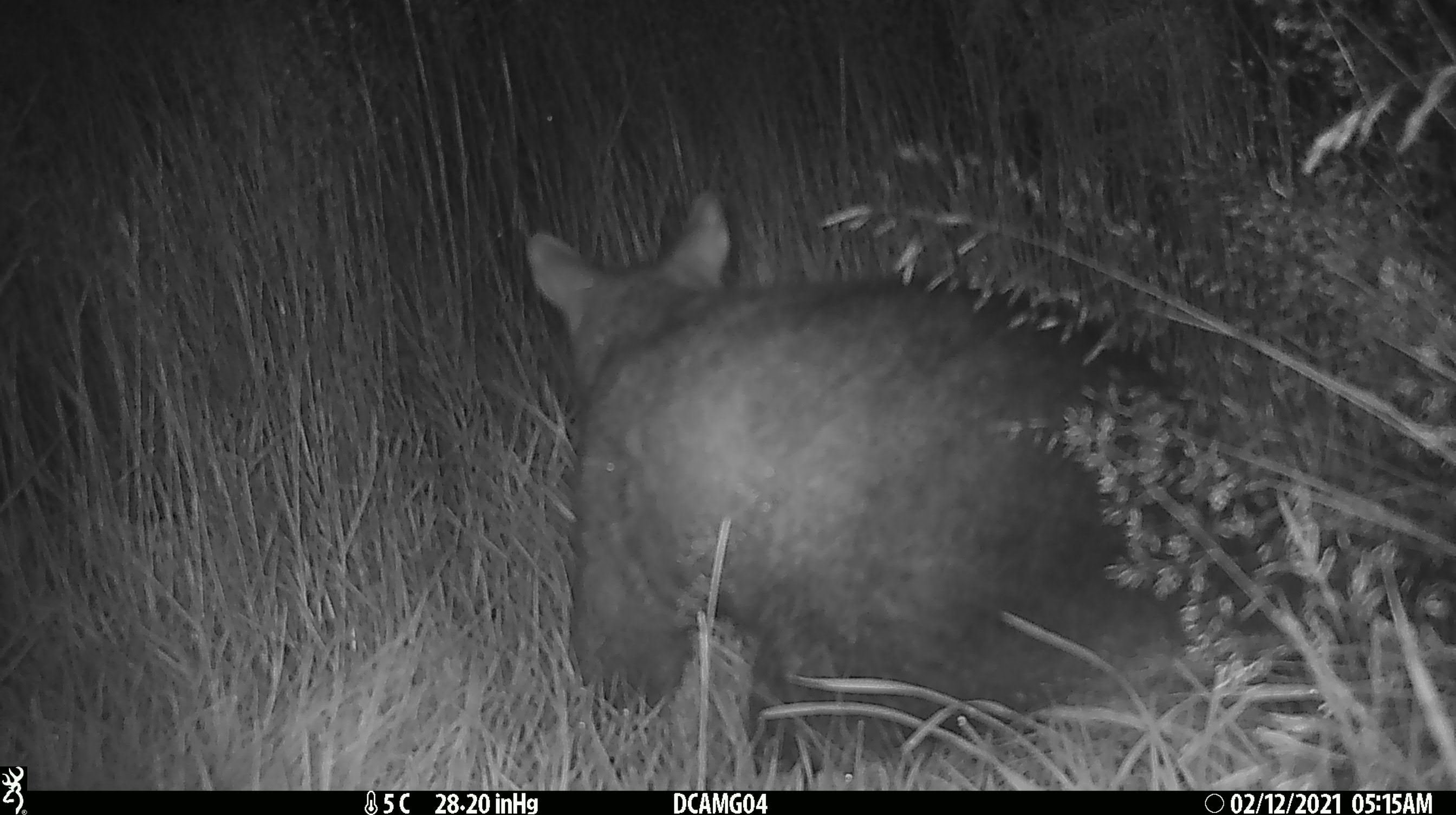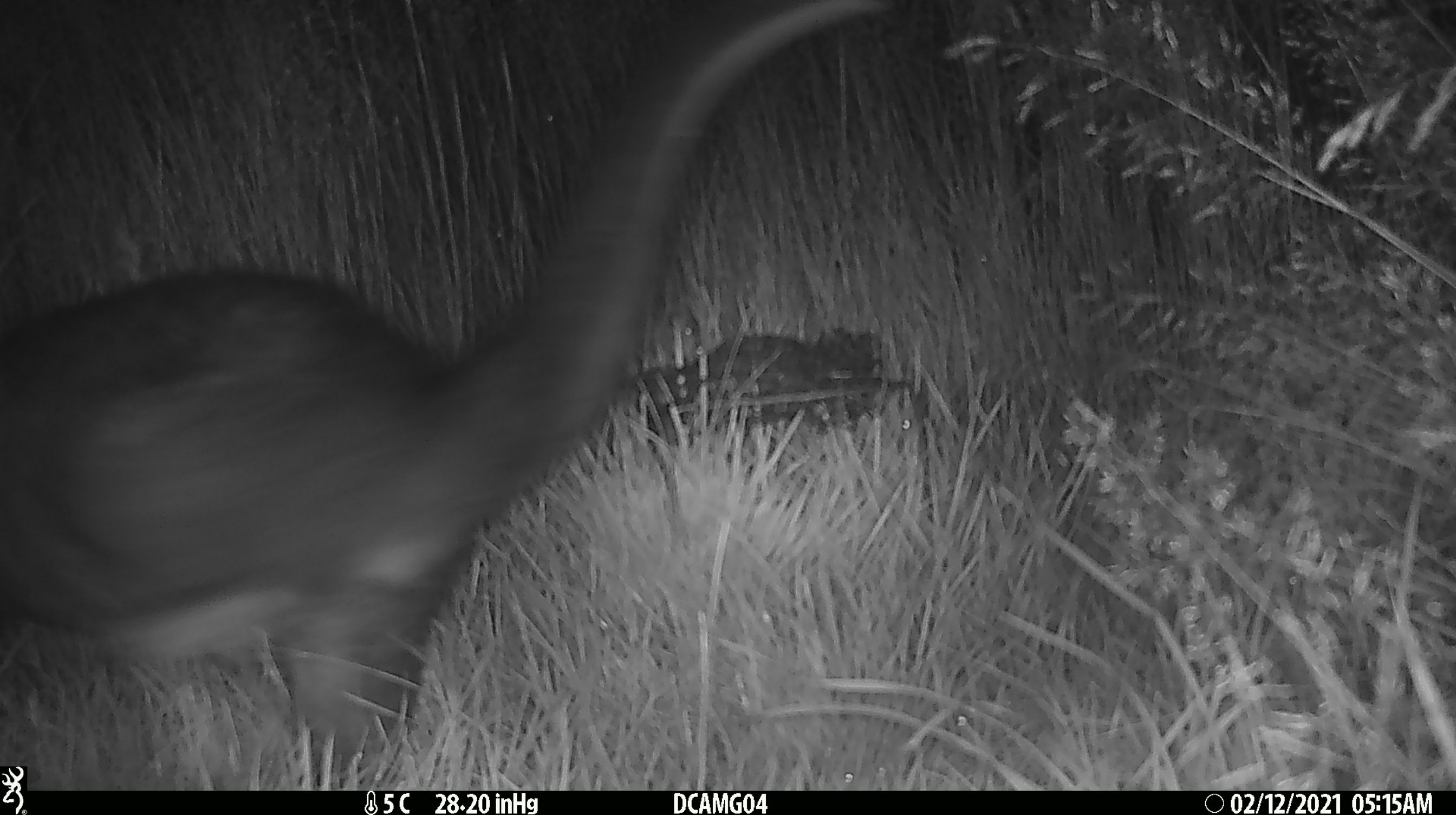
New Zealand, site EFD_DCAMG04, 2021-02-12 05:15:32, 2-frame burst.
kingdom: Animalia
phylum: Chordata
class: Mammalia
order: Diprotodontia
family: Phalangeridae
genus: Trichosurus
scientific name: Trichosurus vulpecula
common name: common brushtail possum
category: possum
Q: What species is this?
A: Possum (common brushtail possum) (Trichosurus vulpecula).